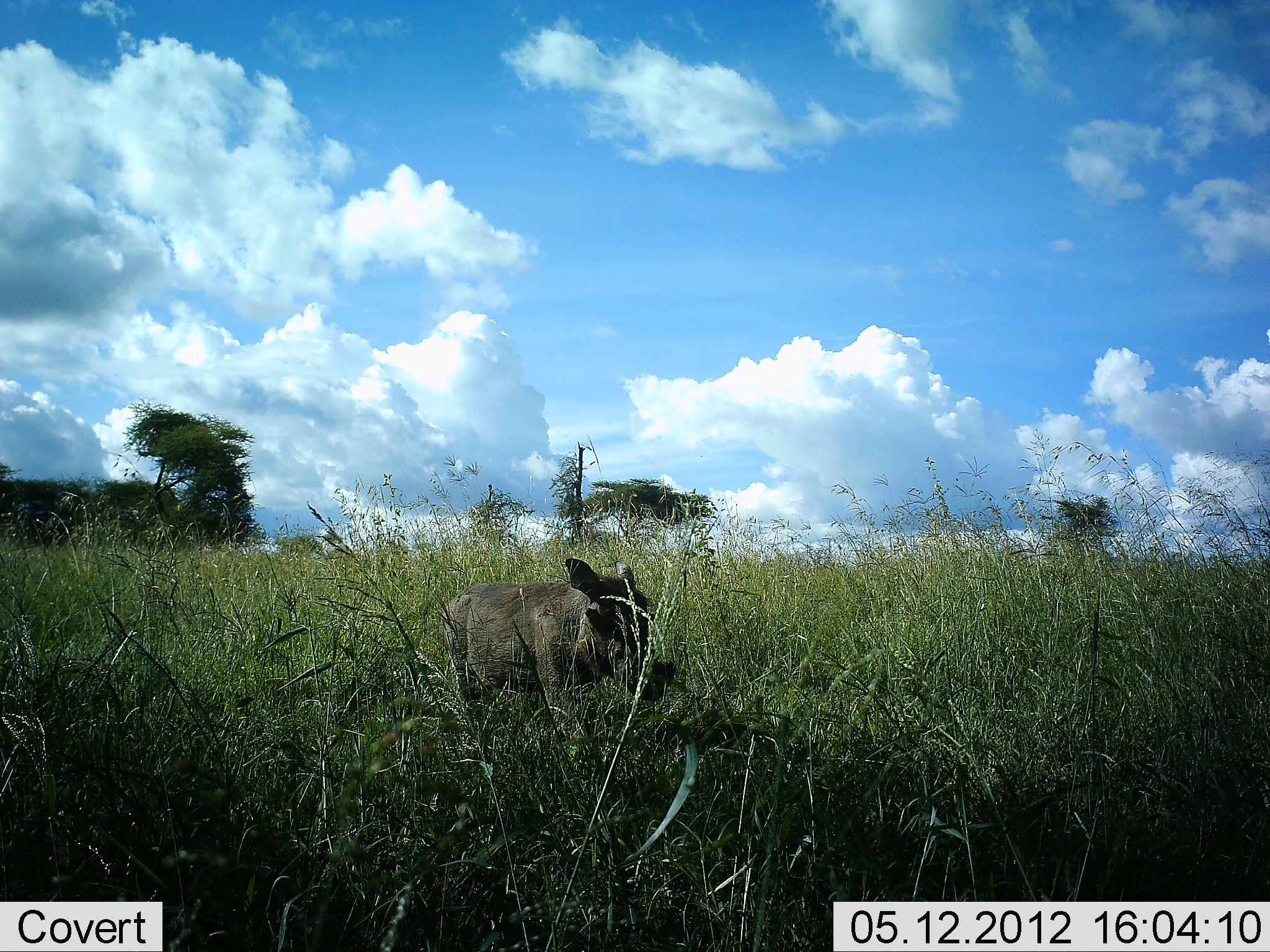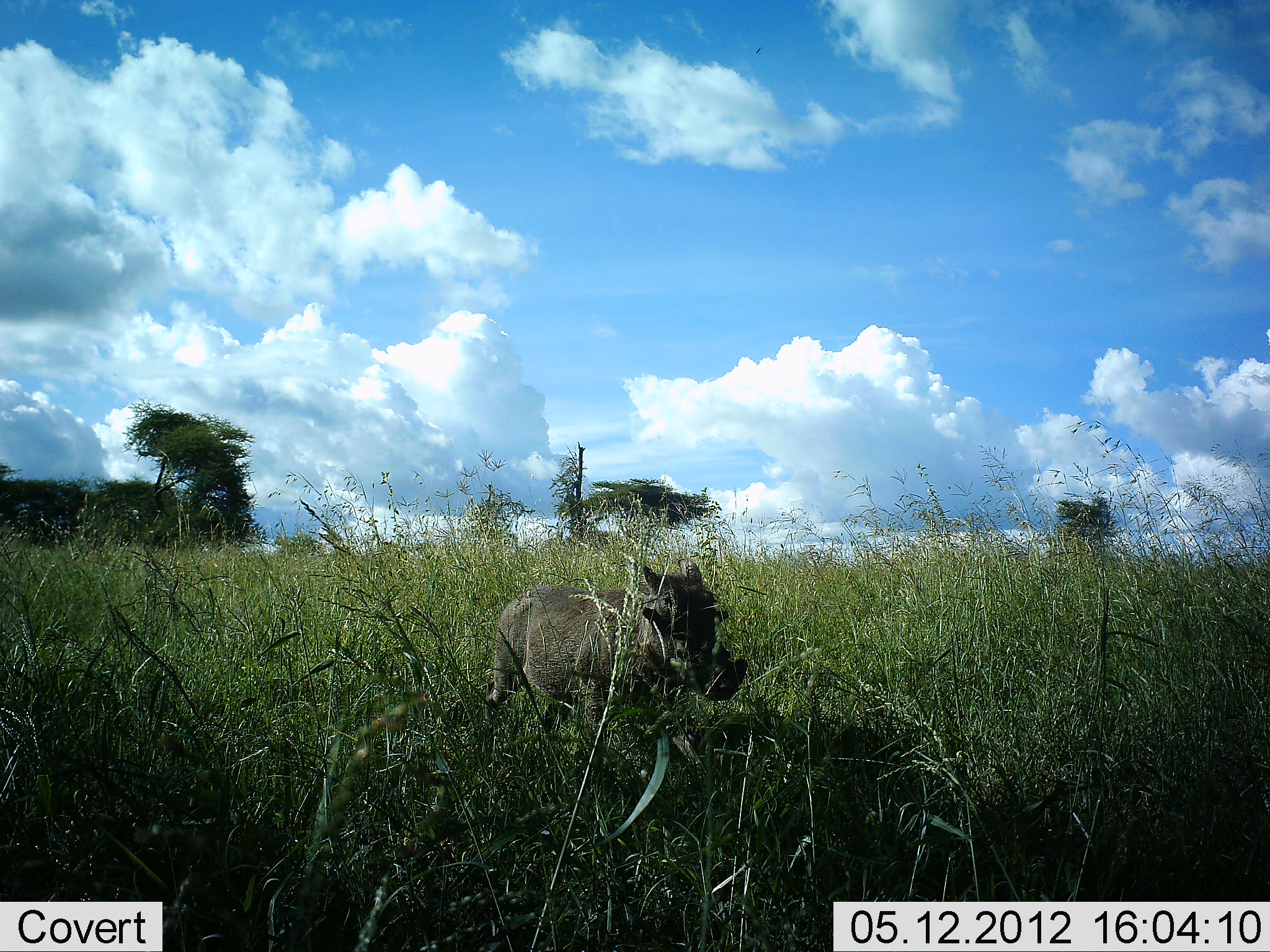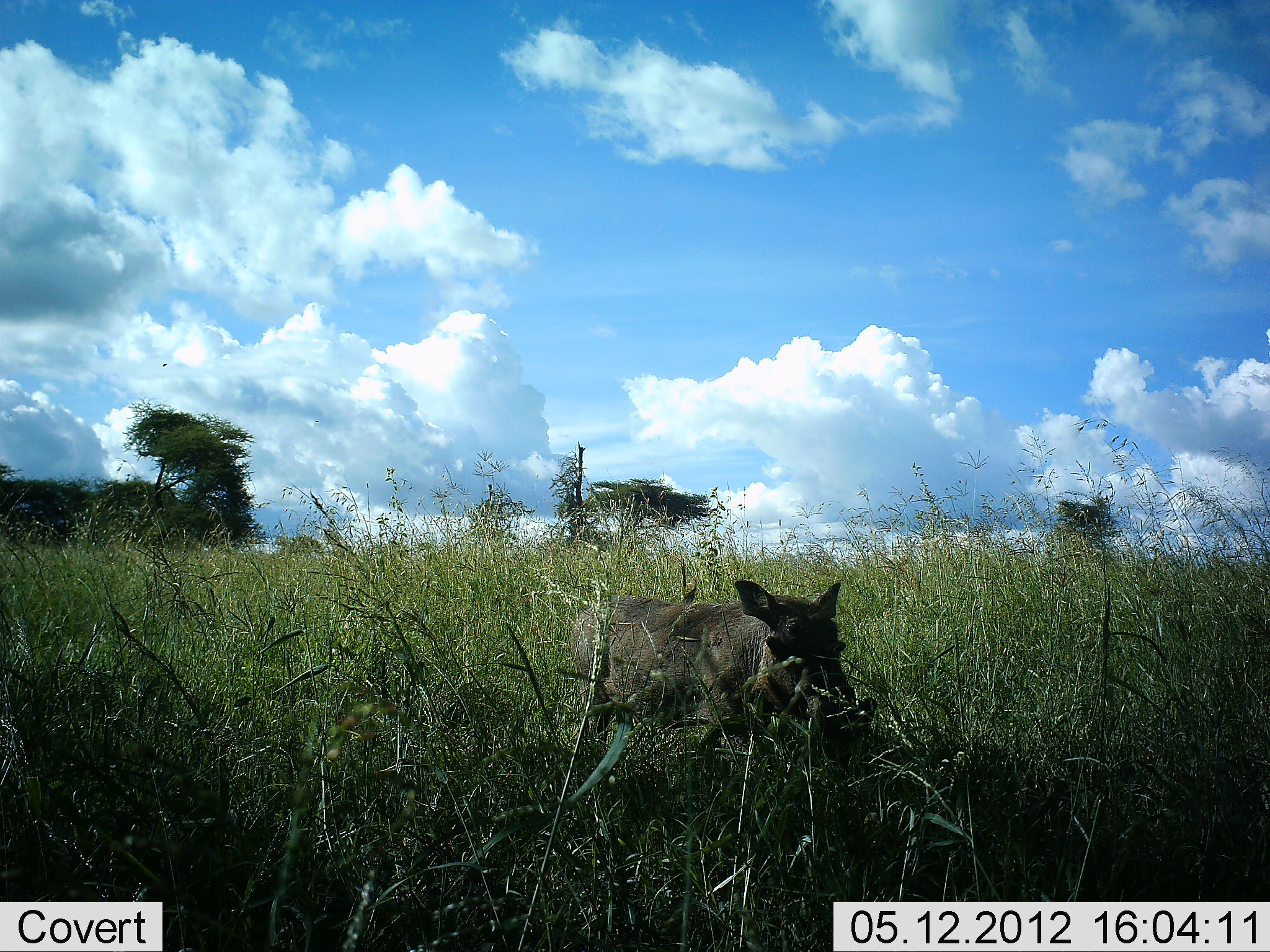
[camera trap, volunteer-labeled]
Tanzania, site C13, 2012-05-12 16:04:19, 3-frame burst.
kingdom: Animalia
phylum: Chordata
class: Mammalia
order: Artiodactyla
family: Suidae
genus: Phacochoerus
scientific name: Phacochoerus africanus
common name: warthog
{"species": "warthog (Phacochoerus africanus)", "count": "1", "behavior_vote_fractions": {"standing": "7%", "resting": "0%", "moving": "100%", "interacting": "0%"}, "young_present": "20%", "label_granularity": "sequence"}